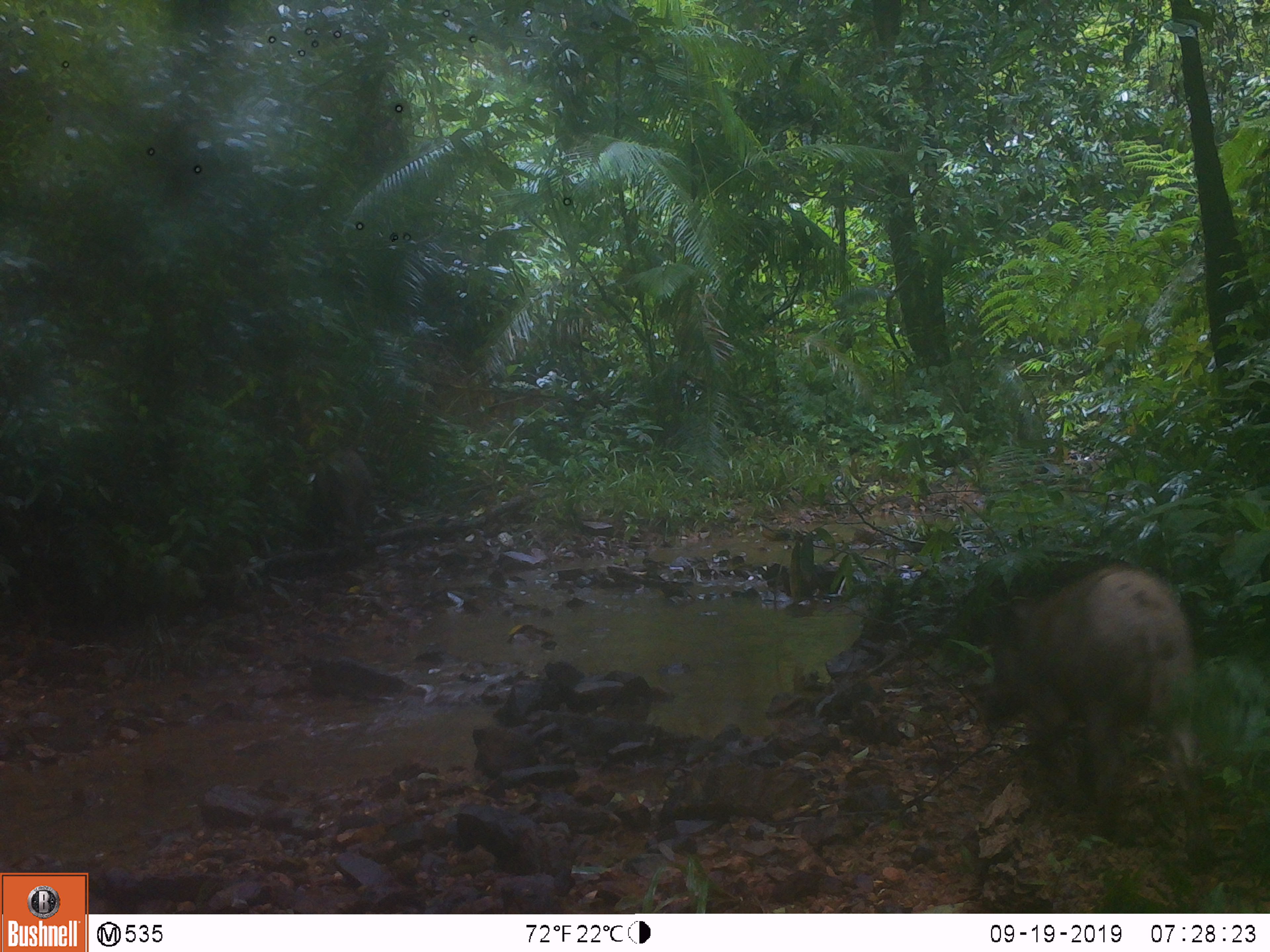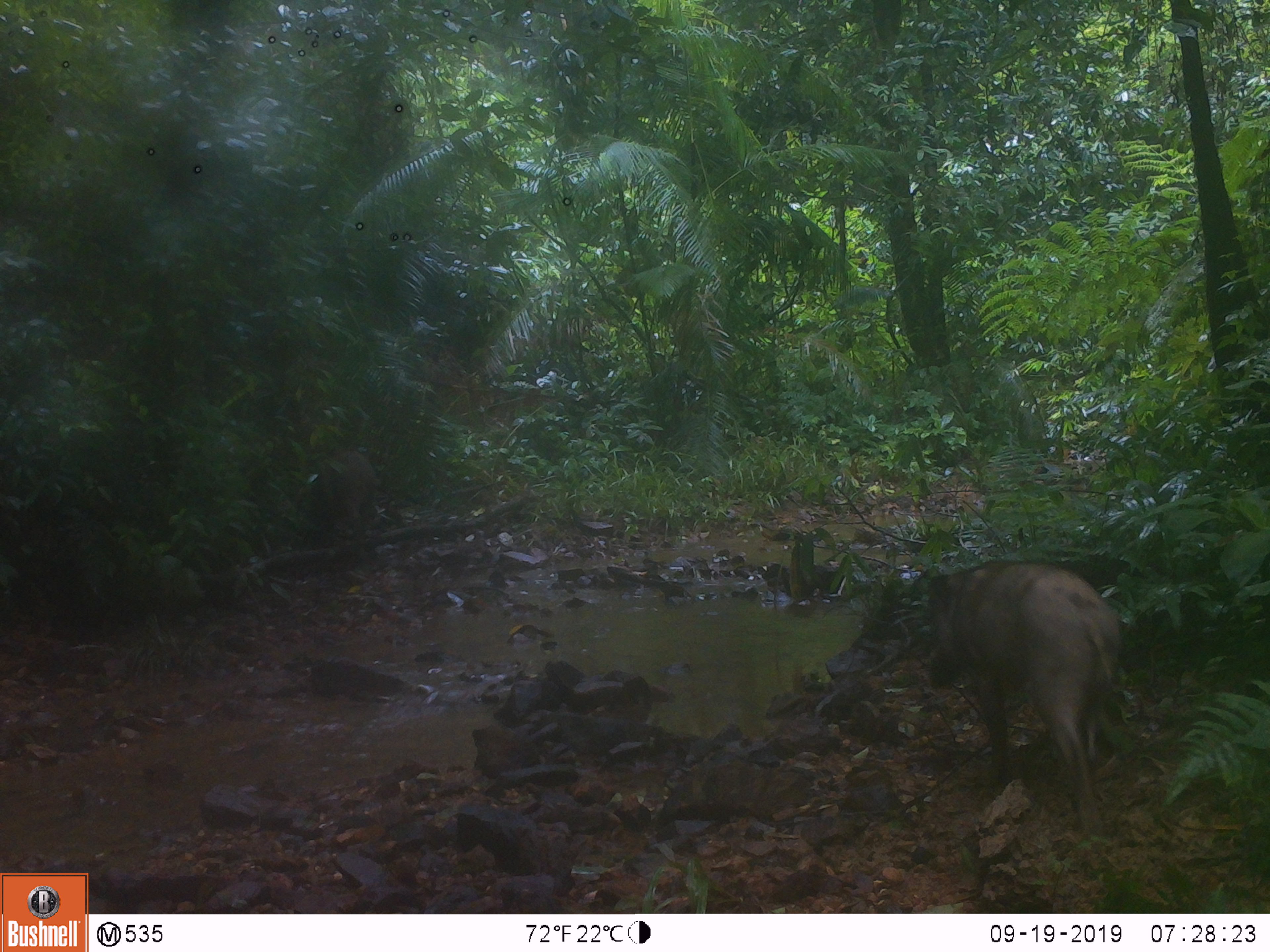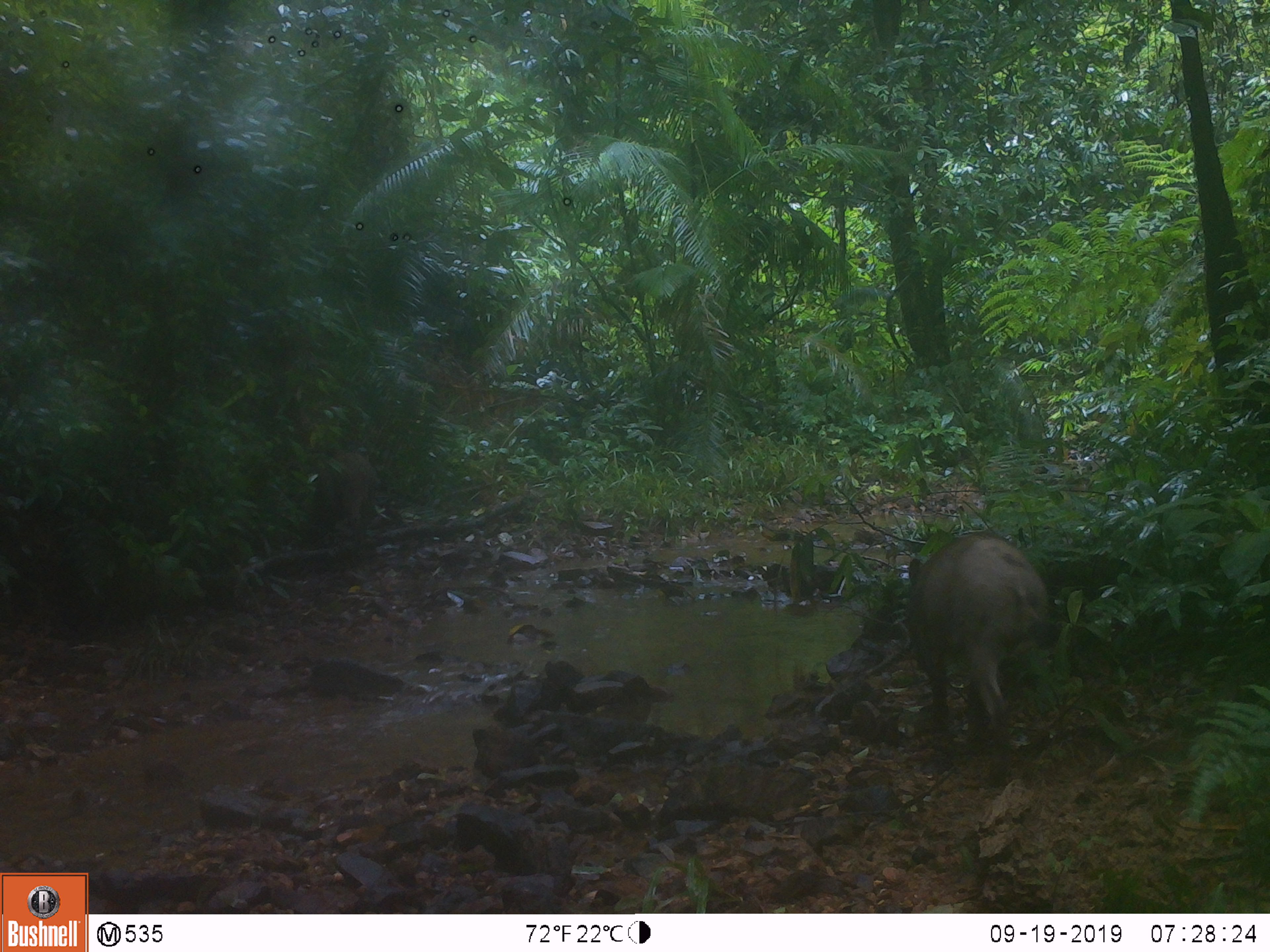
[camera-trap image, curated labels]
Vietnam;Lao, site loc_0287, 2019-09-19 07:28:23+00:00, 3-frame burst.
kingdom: Animalia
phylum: Chordata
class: Mammalia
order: Artiodactyla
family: Suidae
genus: Sus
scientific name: Sus scrofa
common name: eurasian wild pig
Eurasian wild pig (Sus scrofa). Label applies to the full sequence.